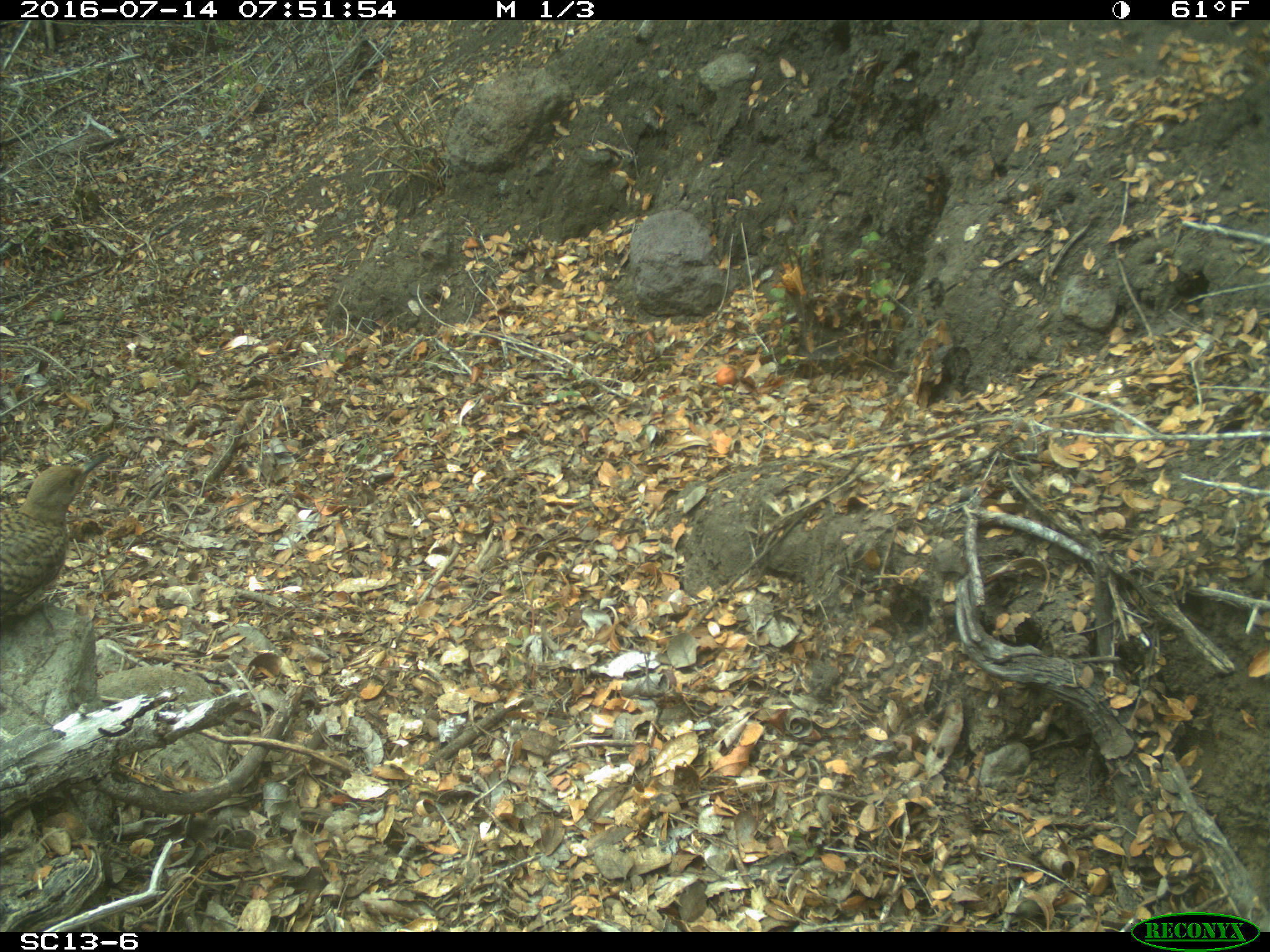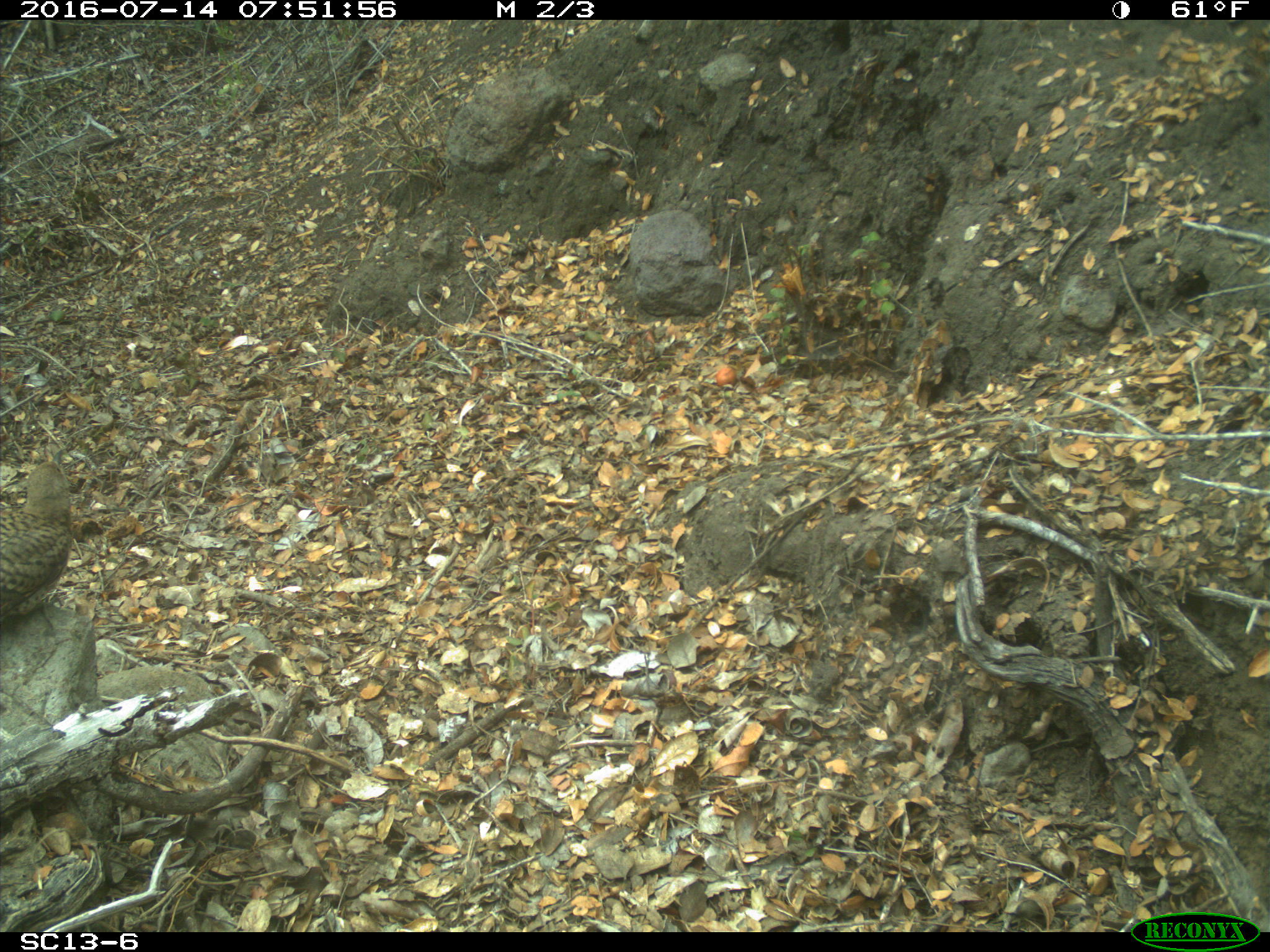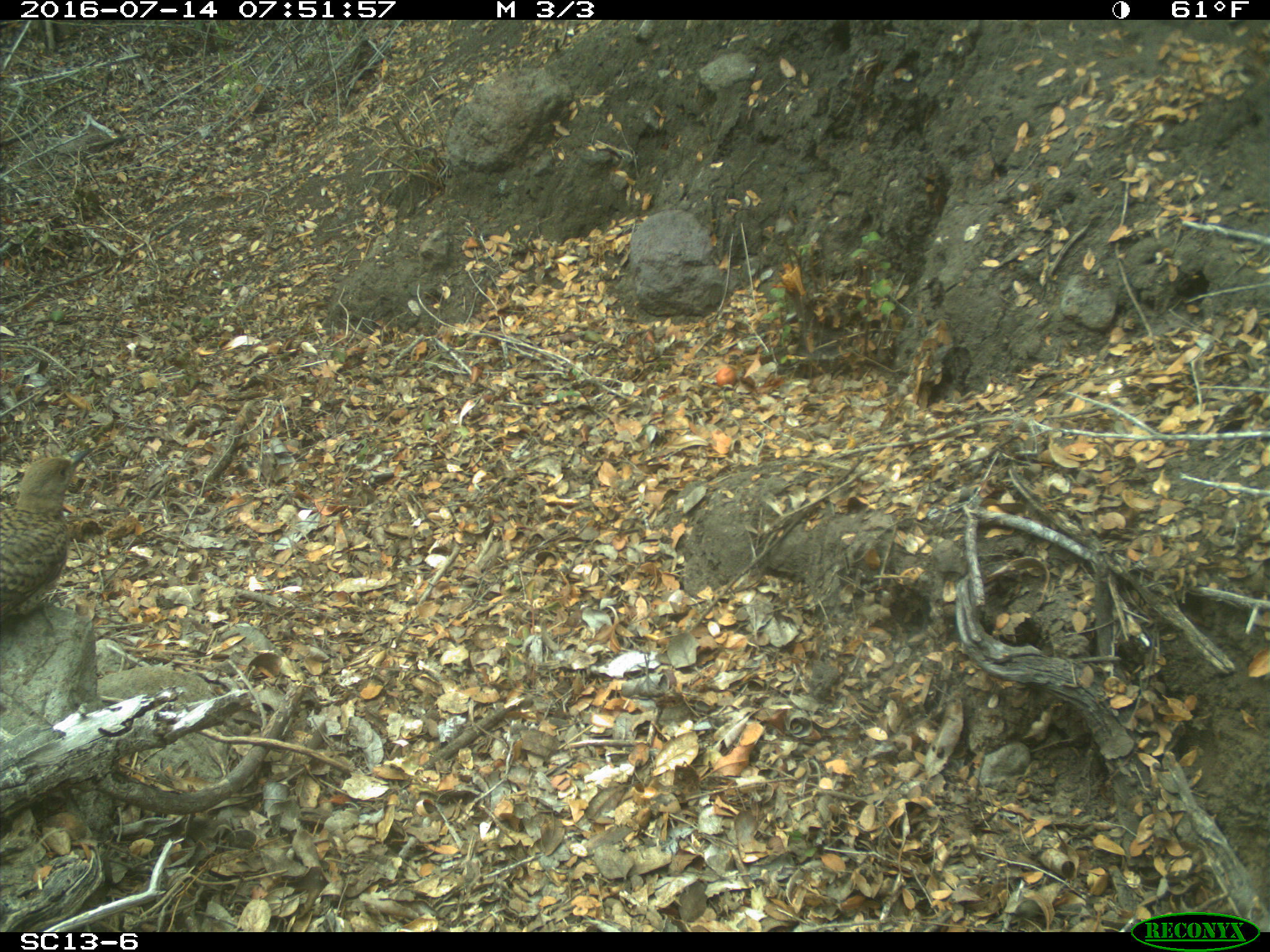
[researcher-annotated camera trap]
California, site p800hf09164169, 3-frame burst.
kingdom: Animalia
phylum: Chordata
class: Aves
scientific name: Aves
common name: bird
Bird (Aves).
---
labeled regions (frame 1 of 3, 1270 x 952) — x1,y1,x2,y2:
bird: 0,454,109,630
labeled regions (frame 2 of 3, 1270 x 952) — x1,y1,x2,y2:
bird: 0,459,73,617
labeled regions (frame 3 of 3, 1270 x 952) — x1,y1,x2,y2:
bird: 0,446,90,617